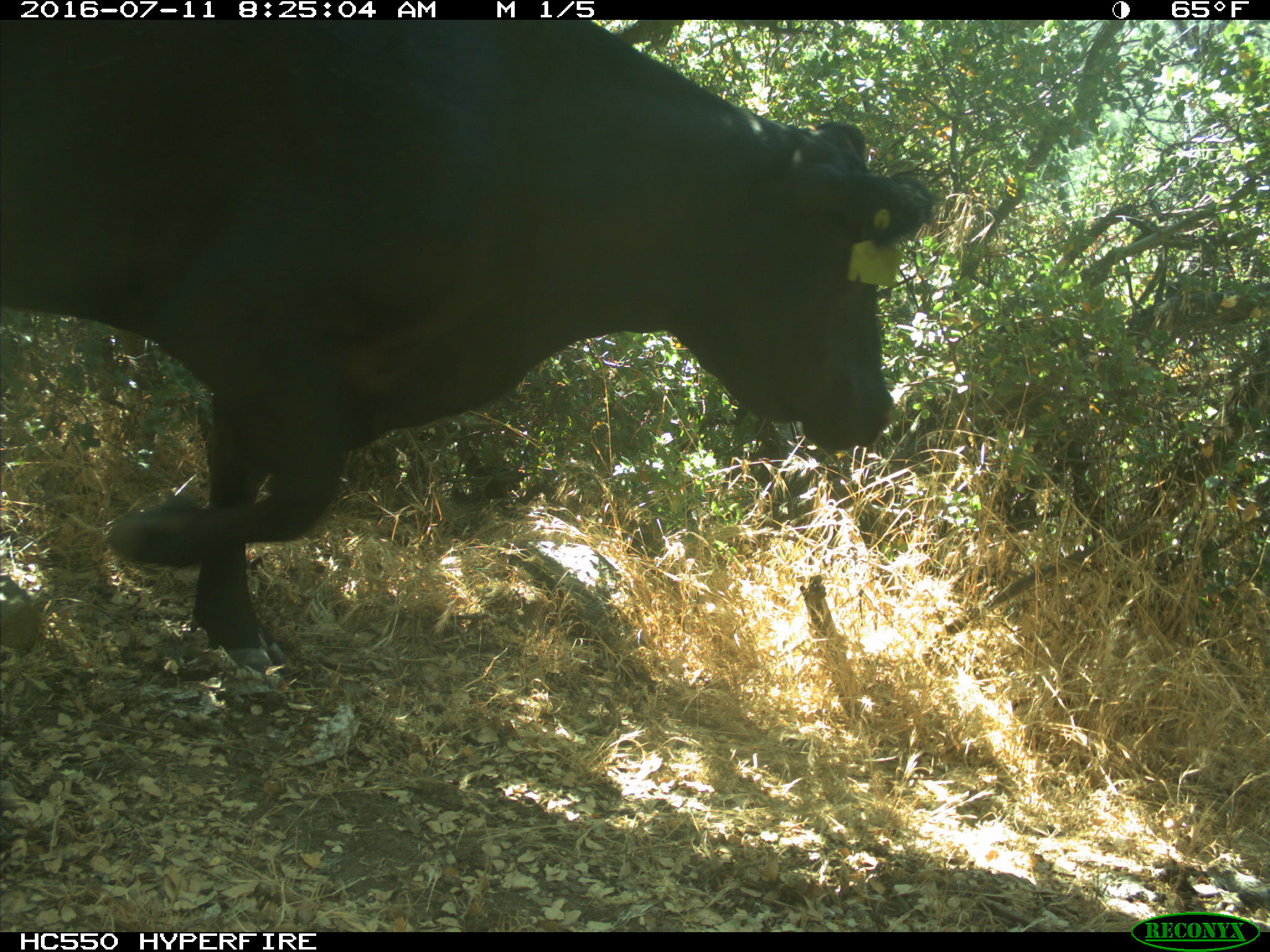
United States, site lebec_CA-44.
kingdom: Animalia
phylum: Chordata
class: Mammalia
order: Artiodactyla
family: Bovidae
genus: Bos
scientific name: Bos taurus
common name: domestic cow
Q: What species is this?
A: Bos taurus (domestic cow).